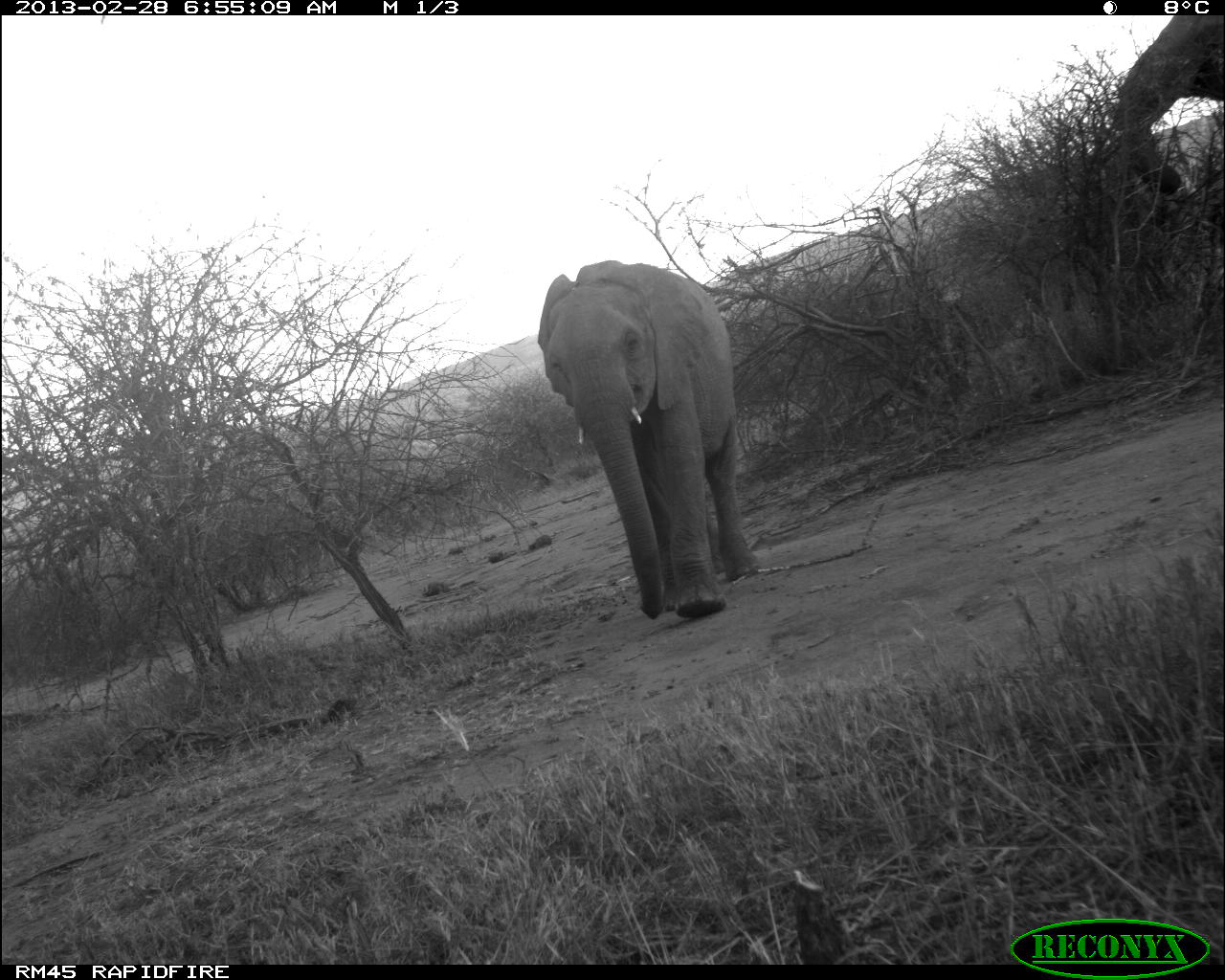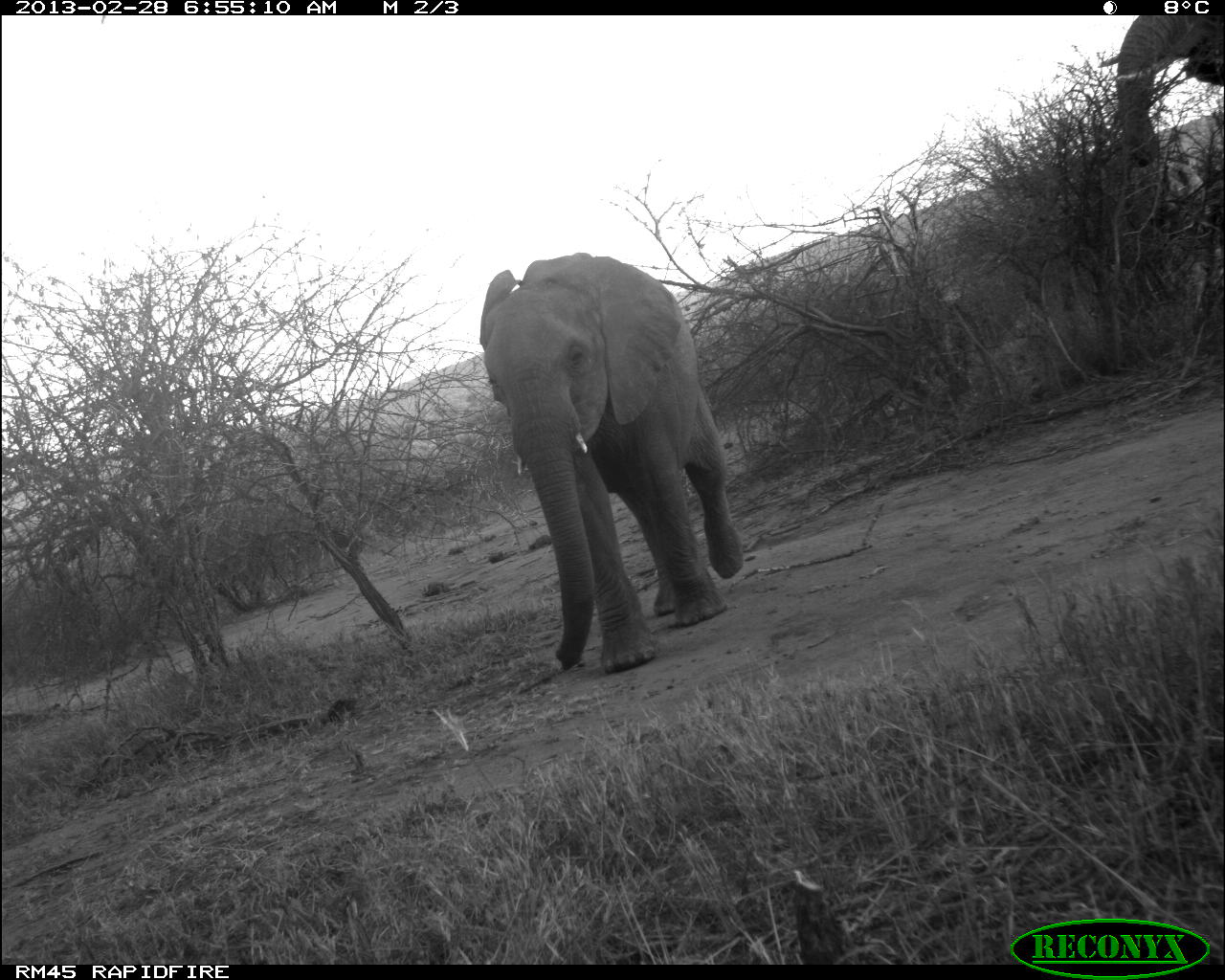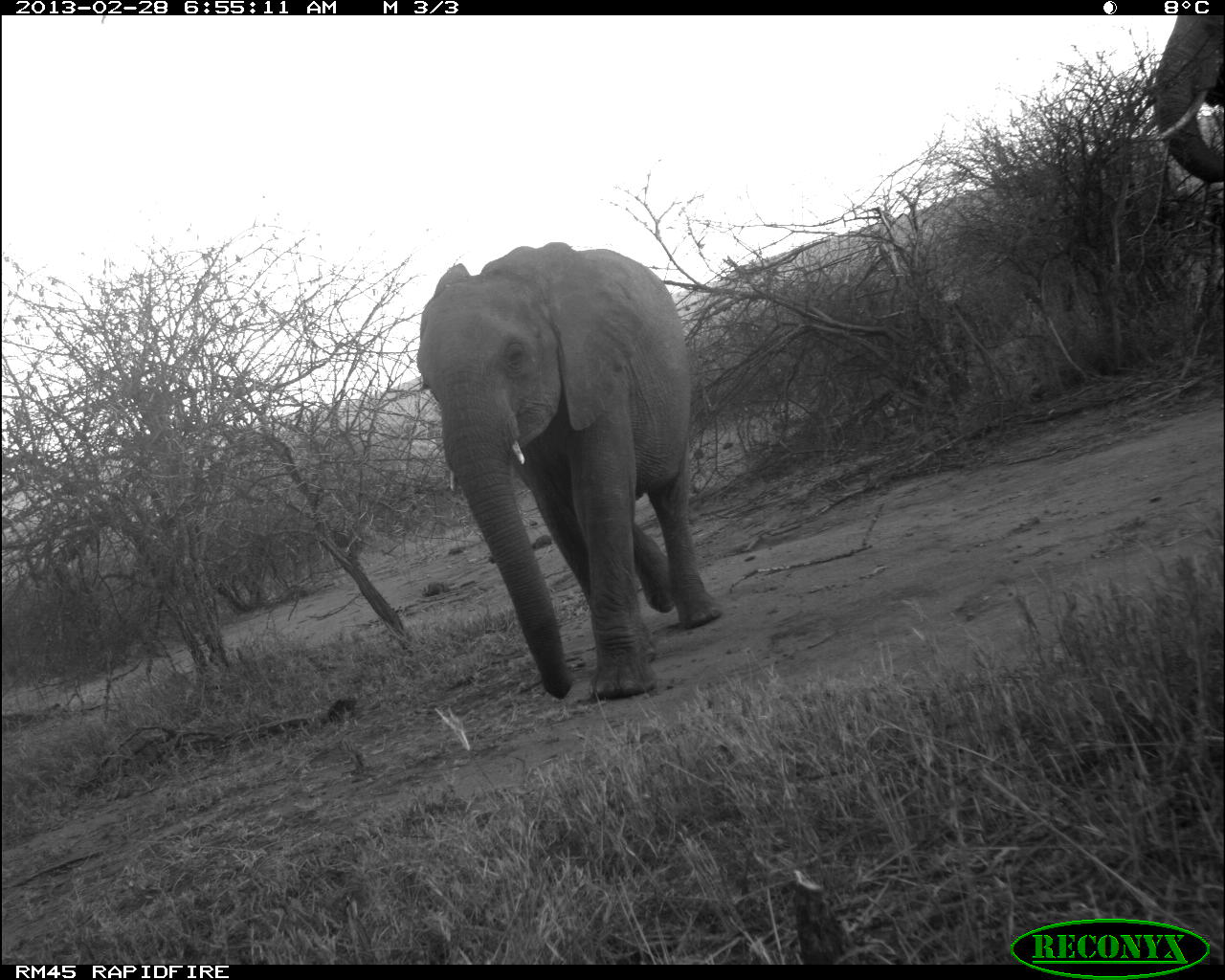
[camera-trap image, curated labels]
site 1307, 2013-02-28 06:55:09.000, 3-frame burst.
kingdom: Animalia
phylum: Chordata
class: Mammalia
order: Proboscidea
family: Elephantidae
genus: Loxodonta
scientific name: Loxodonta africana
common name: african bush elephant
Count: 2.